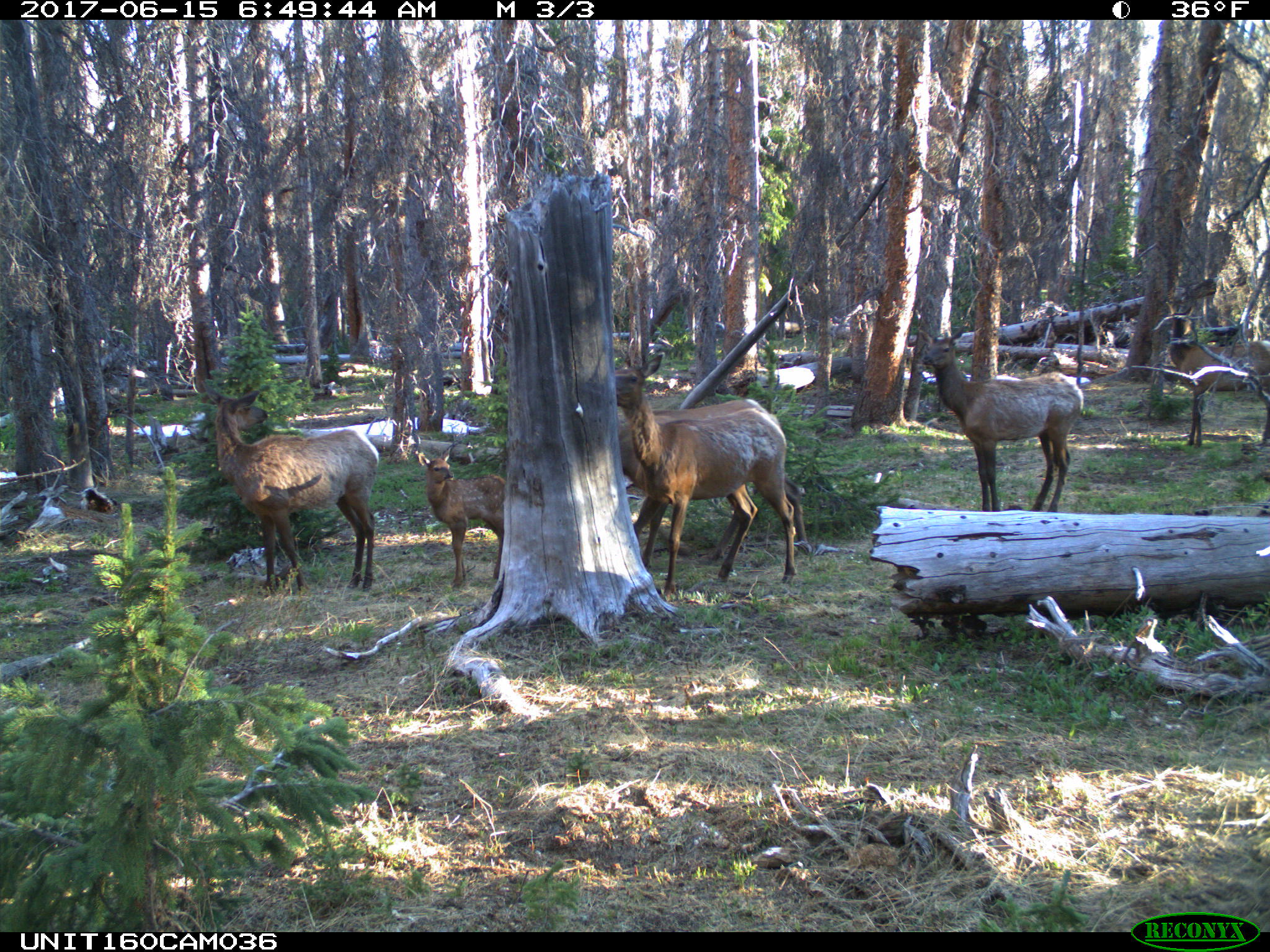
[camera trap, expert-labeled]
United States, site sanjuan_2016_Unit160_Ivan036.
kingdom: Animalia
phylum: Chordata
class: Mammalia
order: Artiodactyla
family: Cervidae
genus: Cervus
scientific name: Cervus elaphus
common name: red deer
Cervus elaphus (red deer).